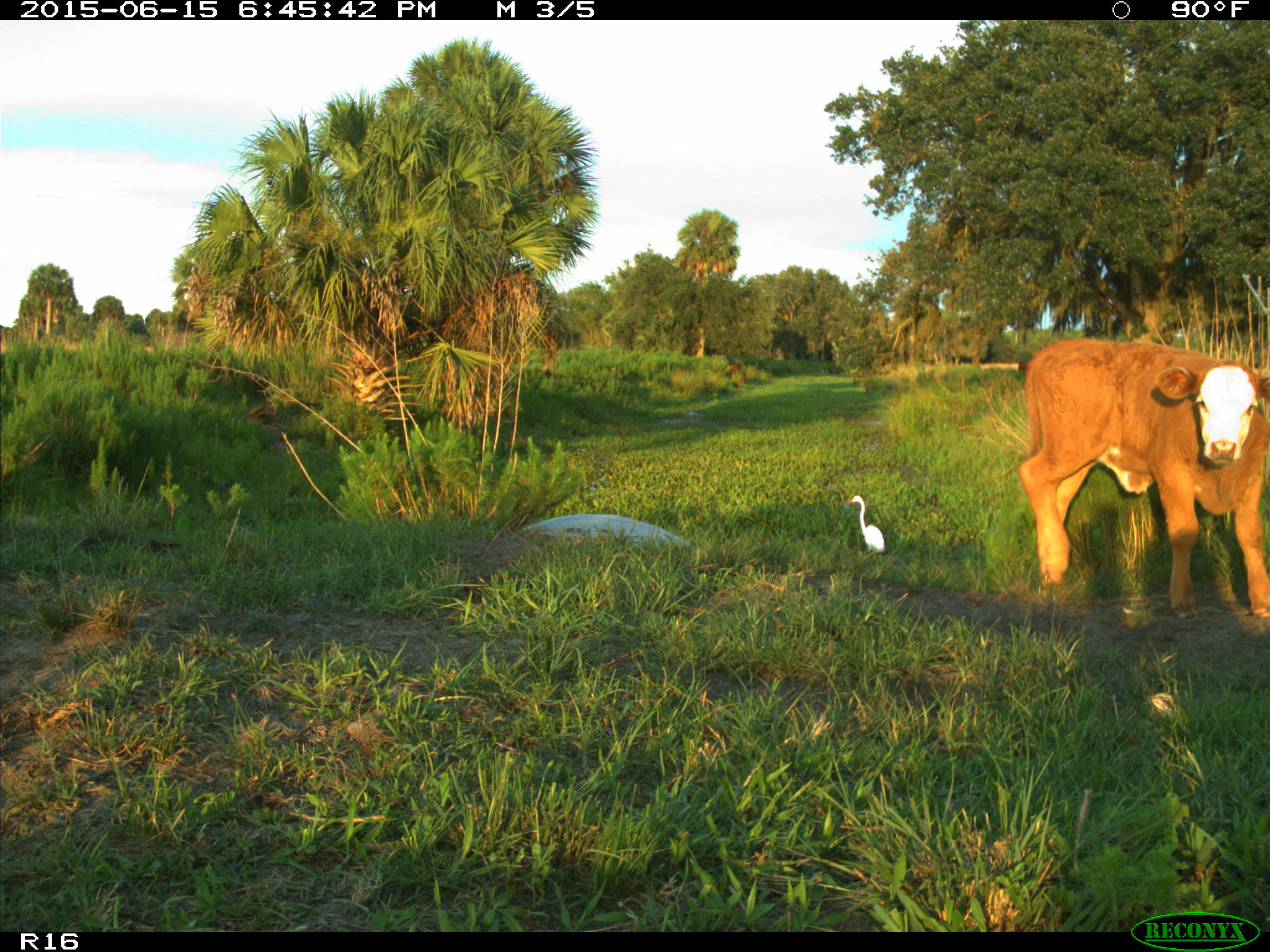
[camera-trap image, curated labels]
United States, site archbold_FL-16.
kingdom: Animalia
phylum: Chordata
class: Mammalia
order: Artiodactyla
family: Bovidae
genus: Bos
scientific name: Bos taurus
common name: domestic cow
Bos taurus (domestic cow).